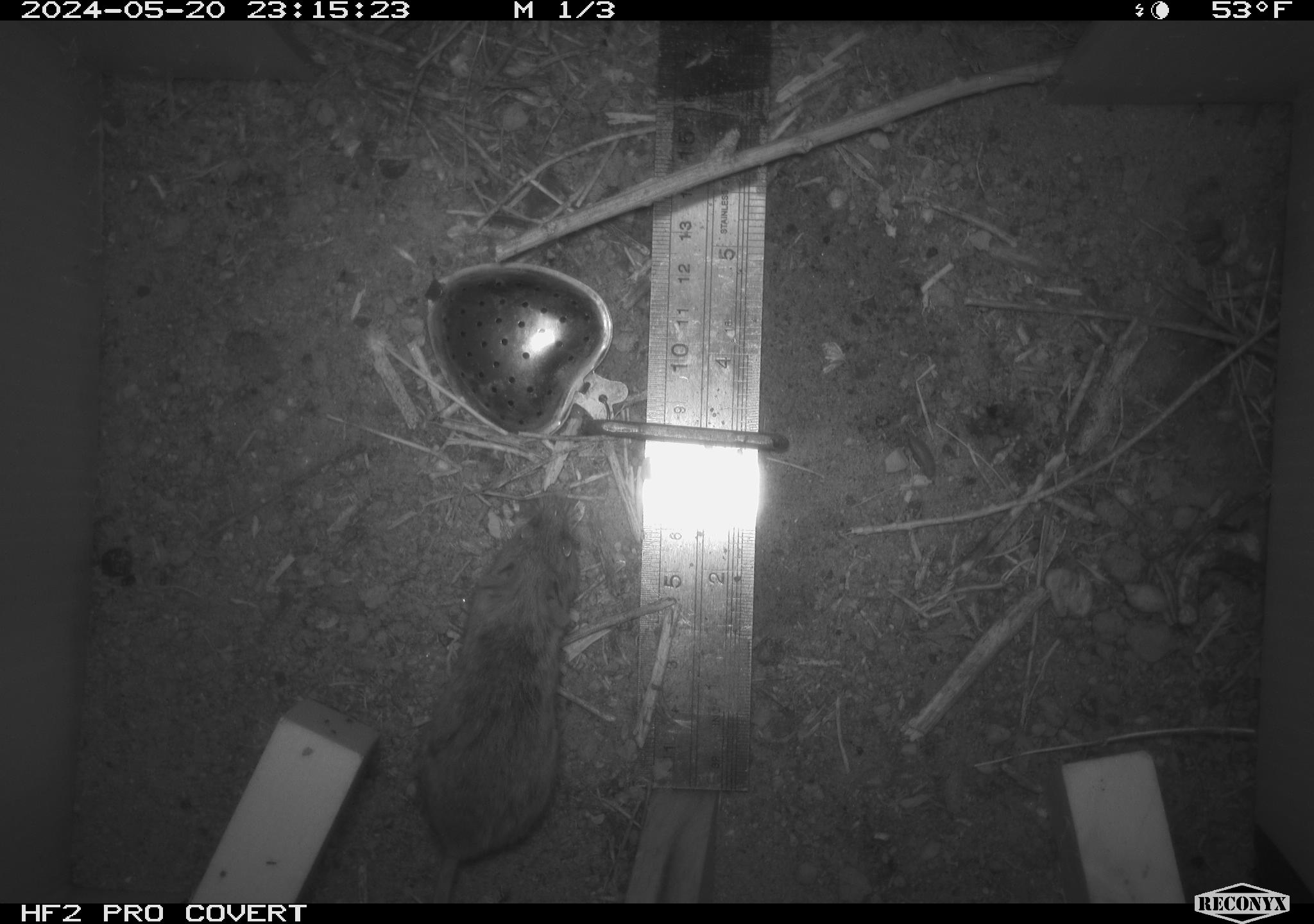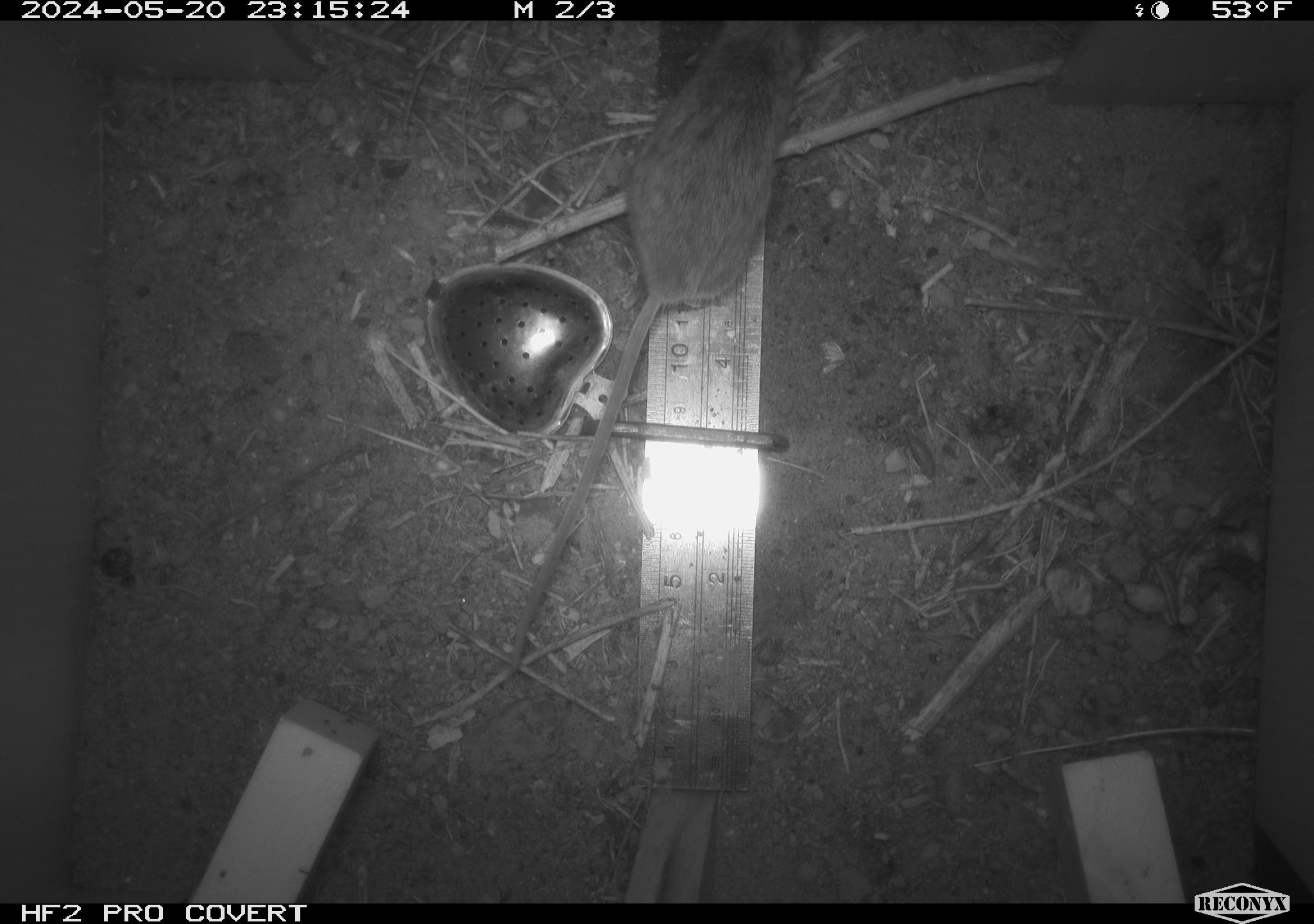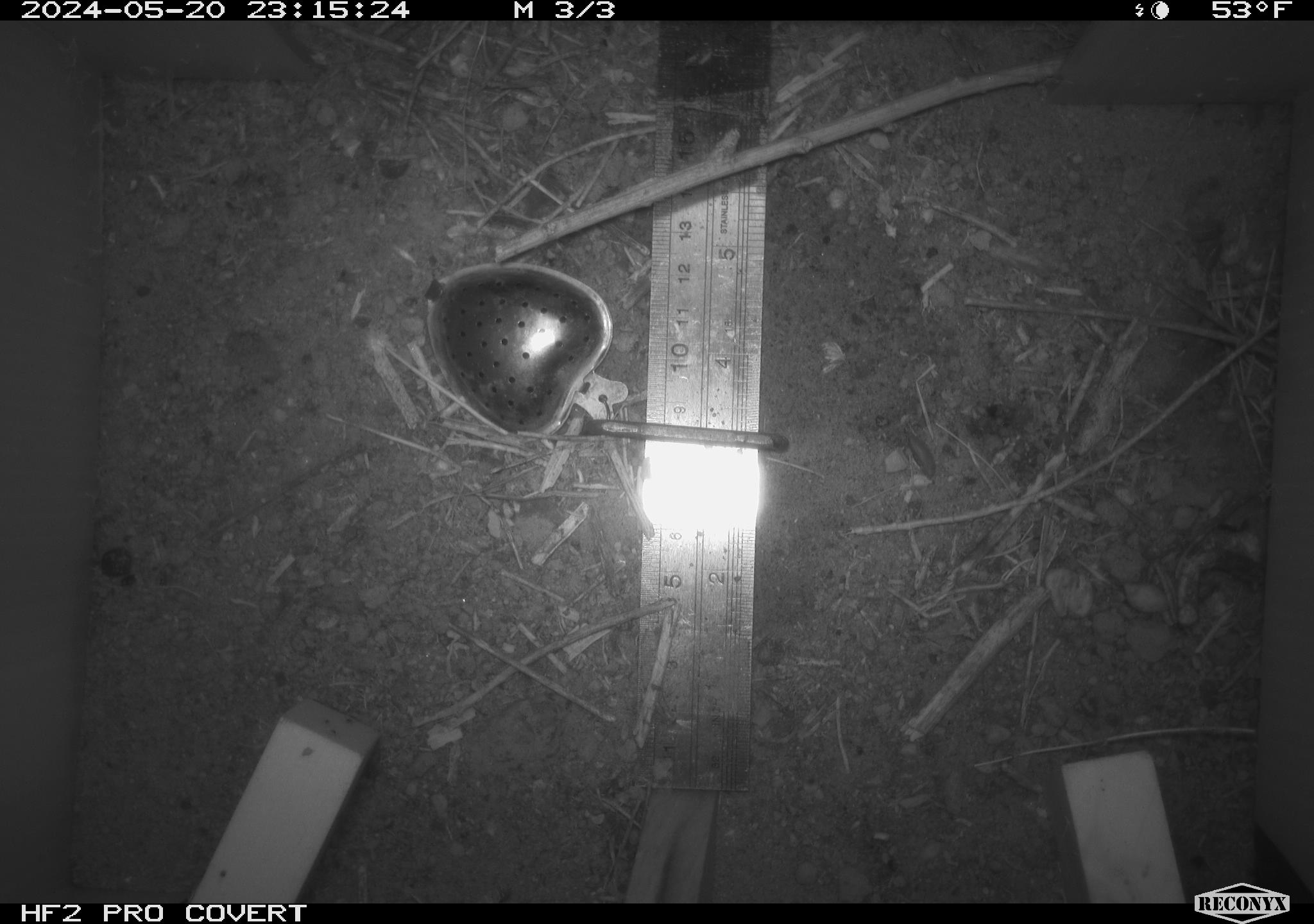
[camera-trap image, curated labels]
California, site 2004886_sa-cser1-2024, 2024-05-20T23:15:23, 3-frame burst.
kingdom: Animalia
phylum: Chordata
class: Mammalia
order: Rodentia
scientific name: Rodentia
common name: rodent